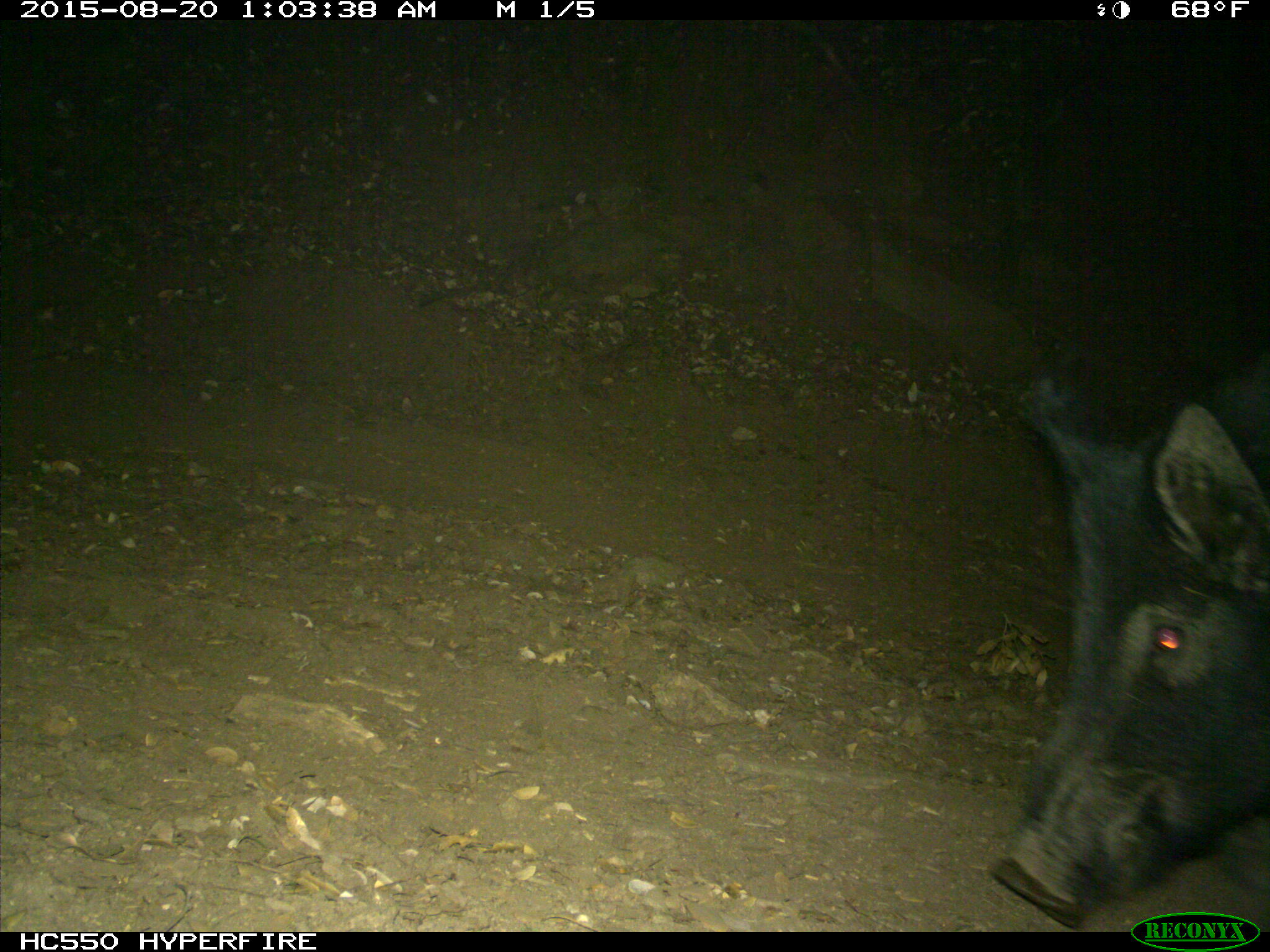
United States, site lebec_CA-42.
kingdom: Animalia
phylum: Chordata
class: Mammalia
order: Artiodactyla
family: Suidae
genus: Sus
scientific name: Sus scrofa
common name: wild boar